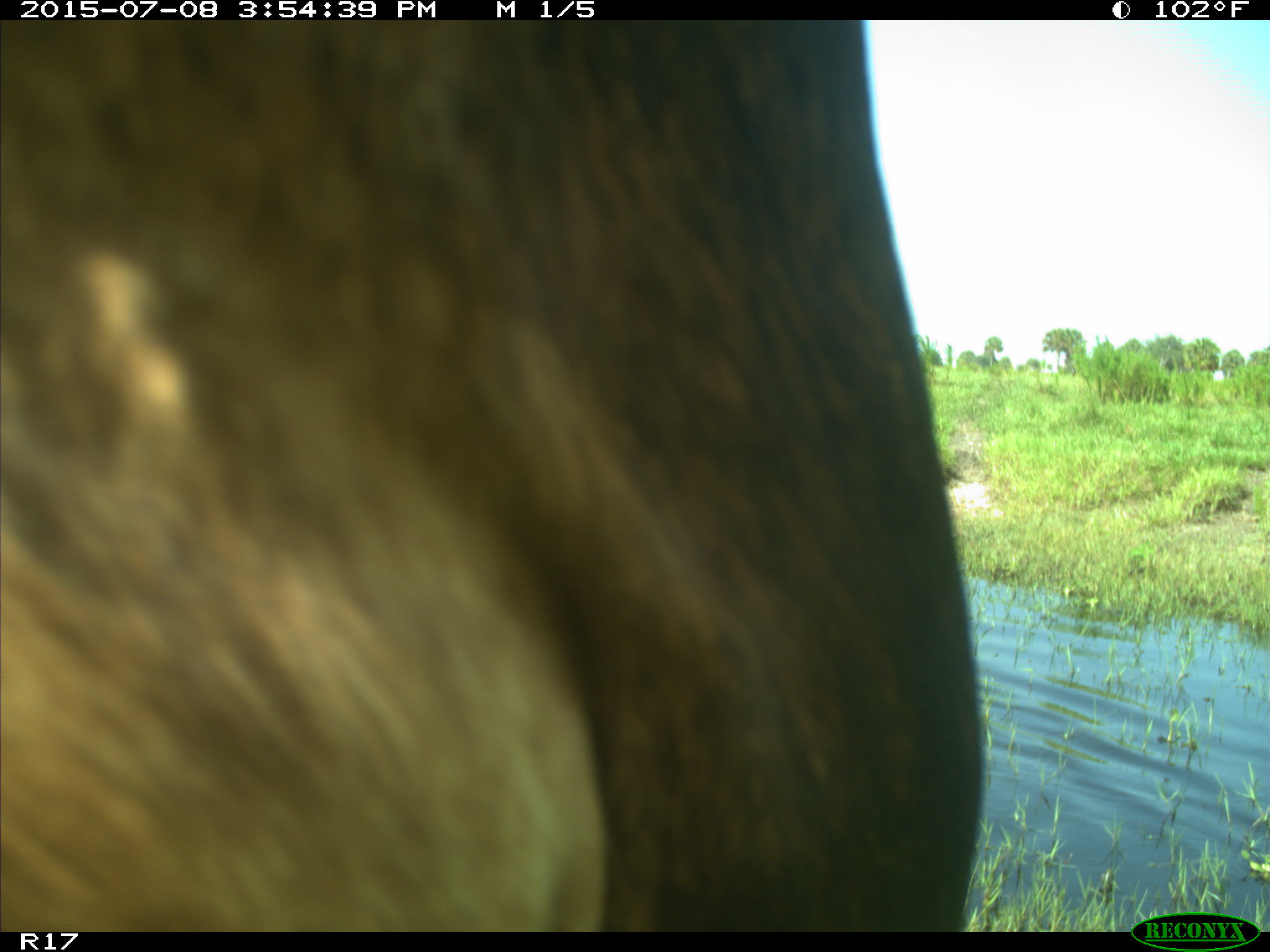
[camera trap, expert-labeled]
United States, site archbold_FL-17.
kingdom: Animalia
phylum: Chordata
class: Mammalia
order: Artiodactyla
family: Bovidae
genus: Bos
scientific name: Bos taurus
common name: domestic cow